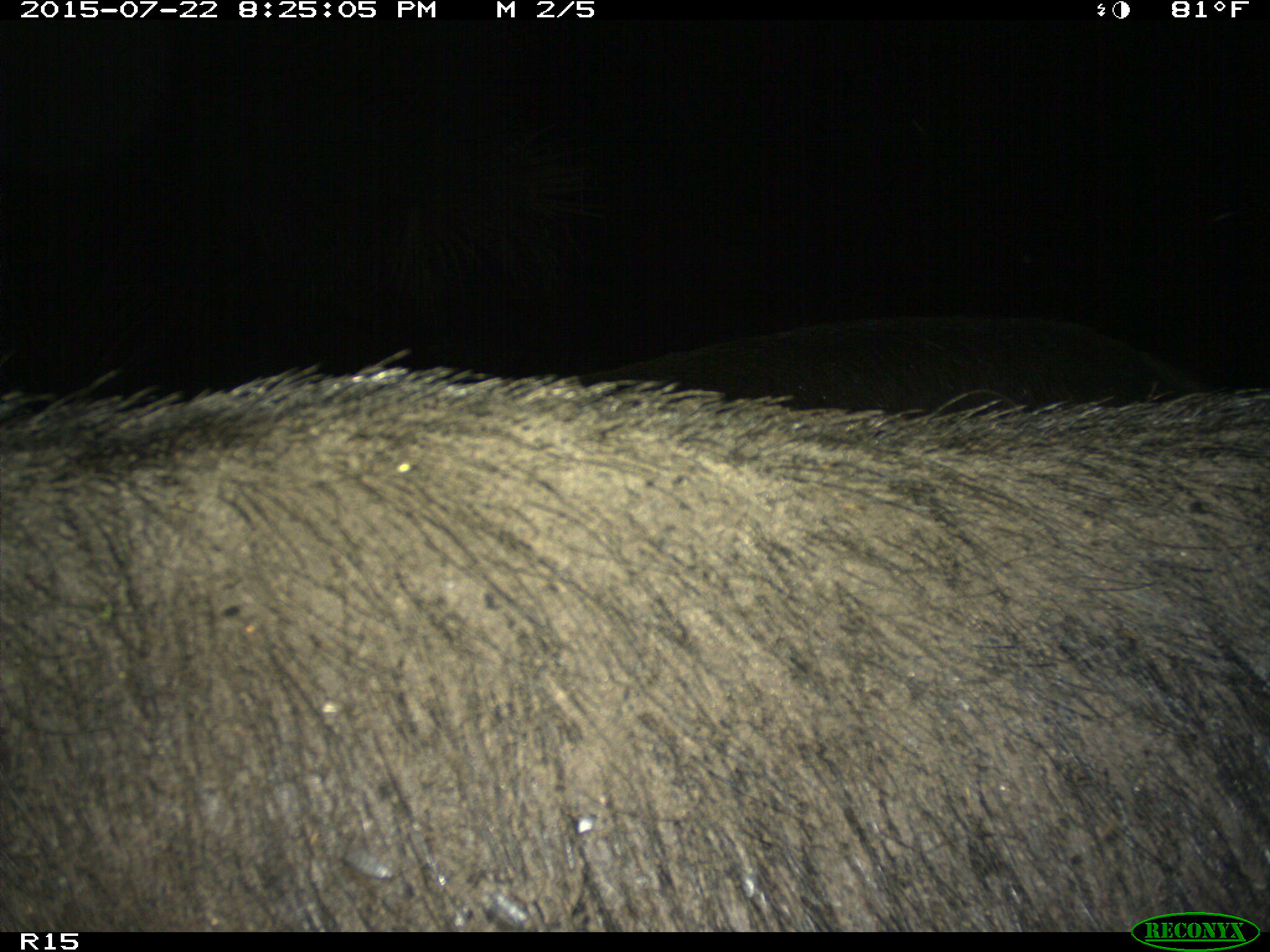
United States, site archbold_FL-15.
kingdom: Animalia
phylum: Chordata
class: Mammalia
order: Artiodactyla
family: Suidae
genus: Sus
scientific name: Sus scrofa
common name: wild boar